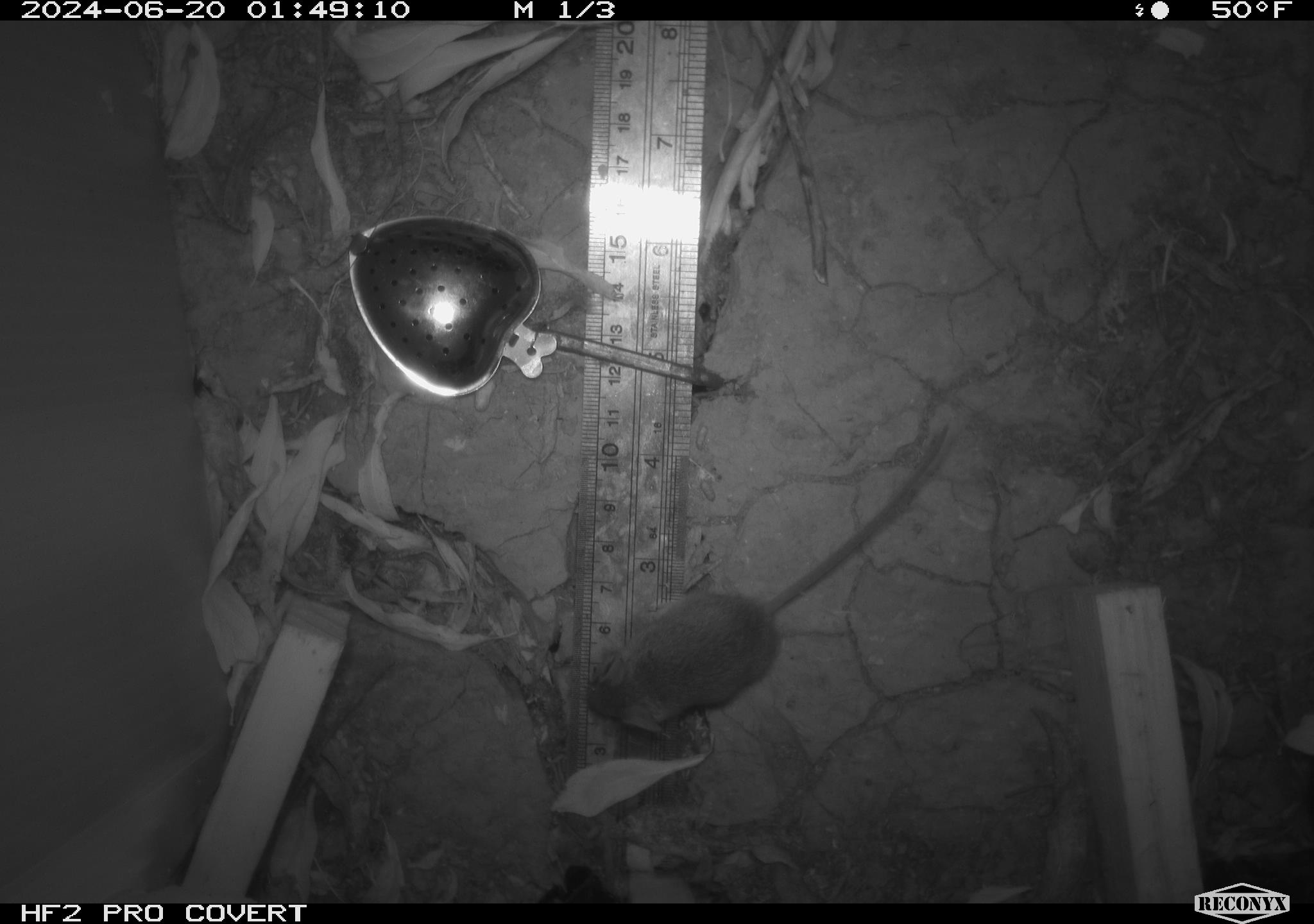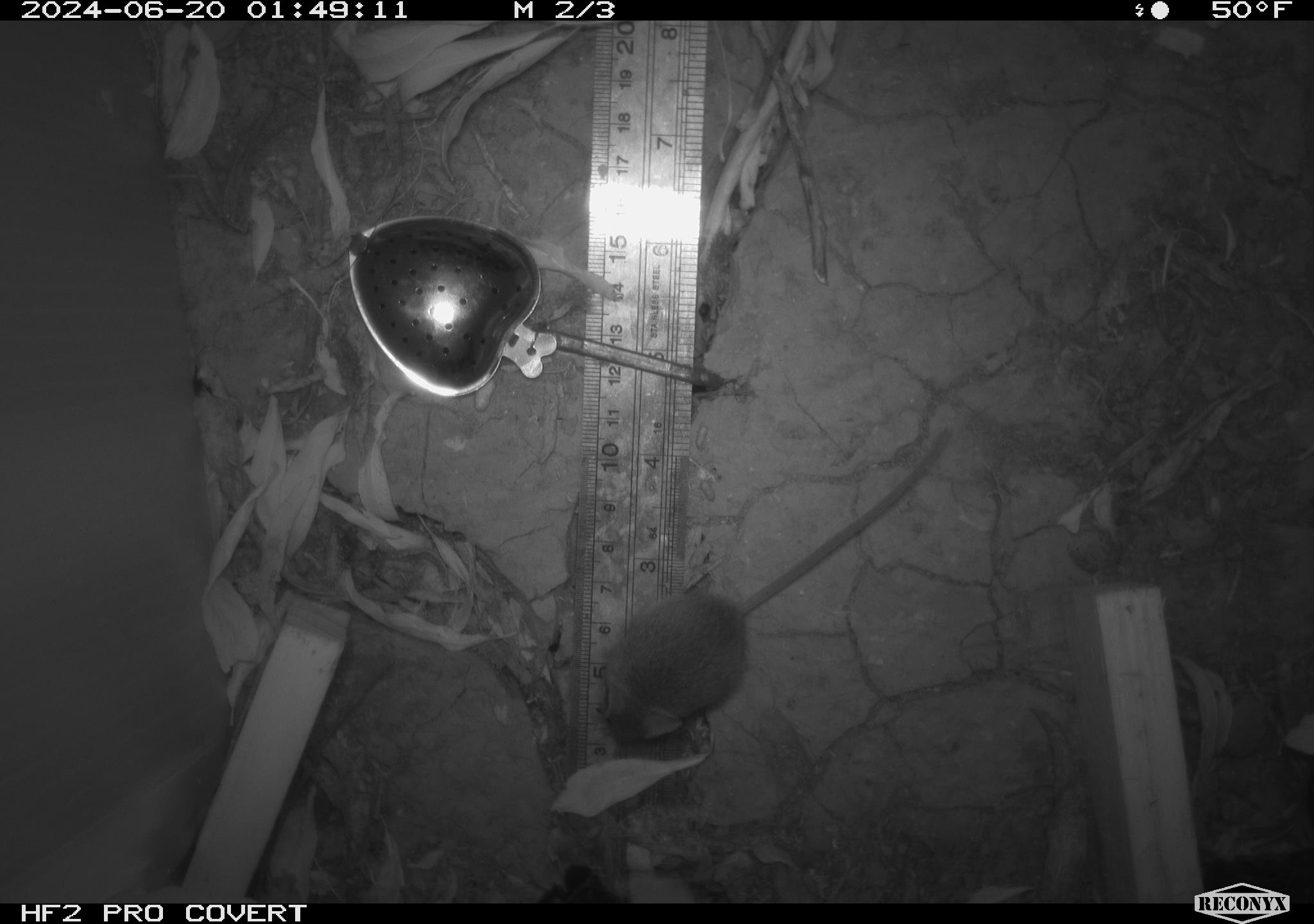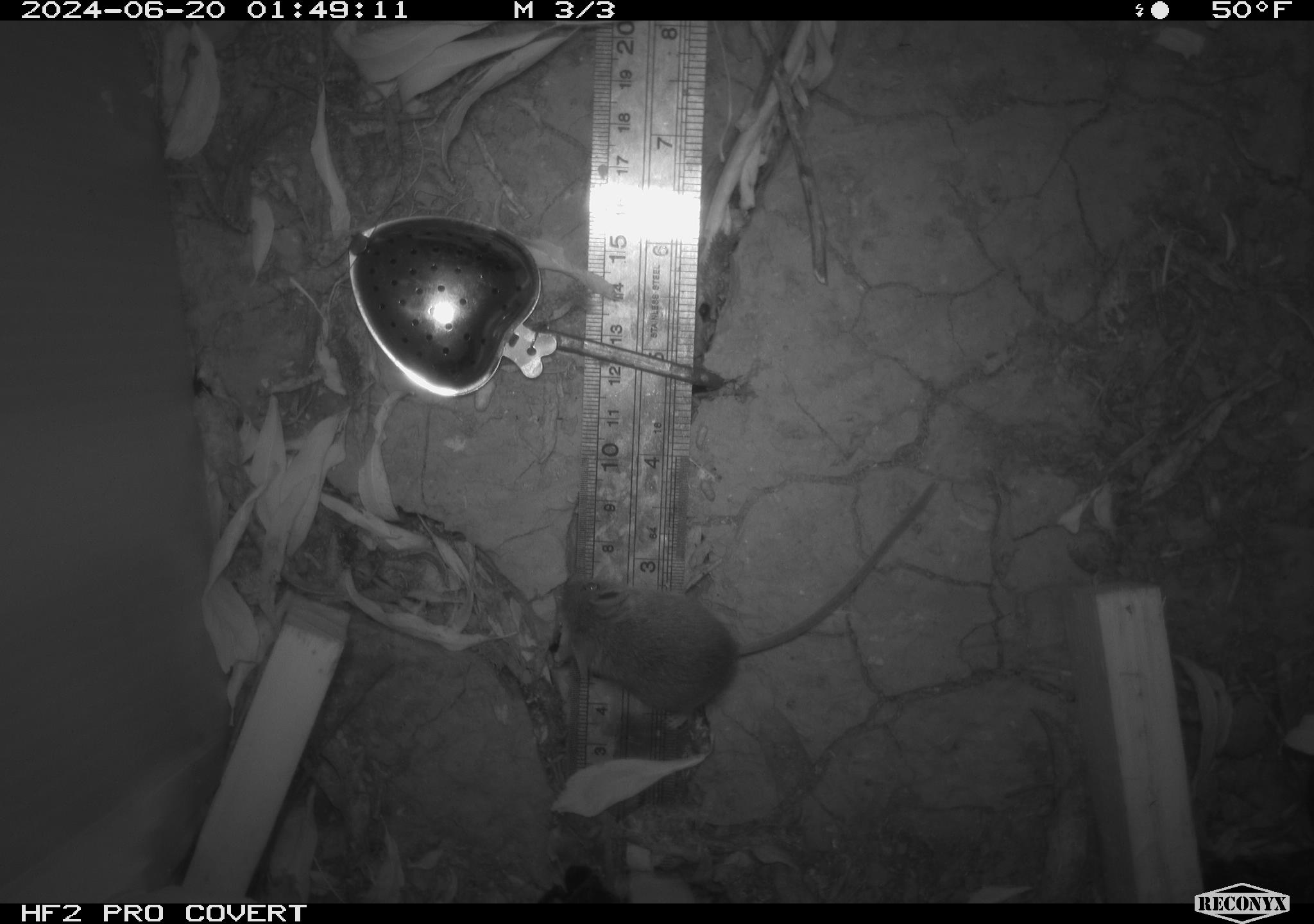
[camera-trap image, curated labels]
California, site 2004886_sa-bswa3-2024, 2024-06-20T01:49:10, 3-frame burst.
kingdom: Animalia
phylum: Chordata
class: Mammalia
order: Rodentia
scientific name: Rodentia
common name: mouse species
Mouse species (Rodentia).